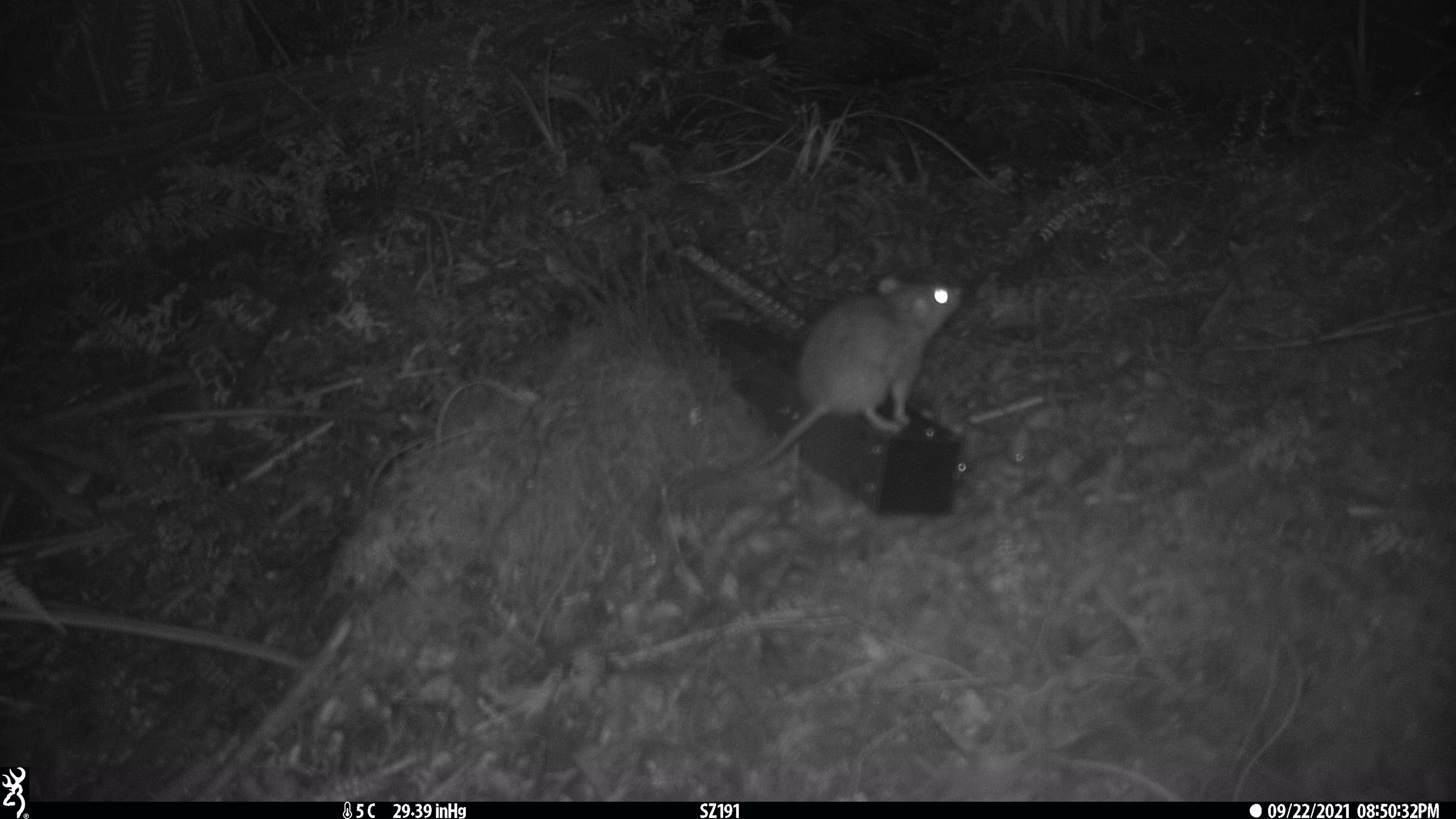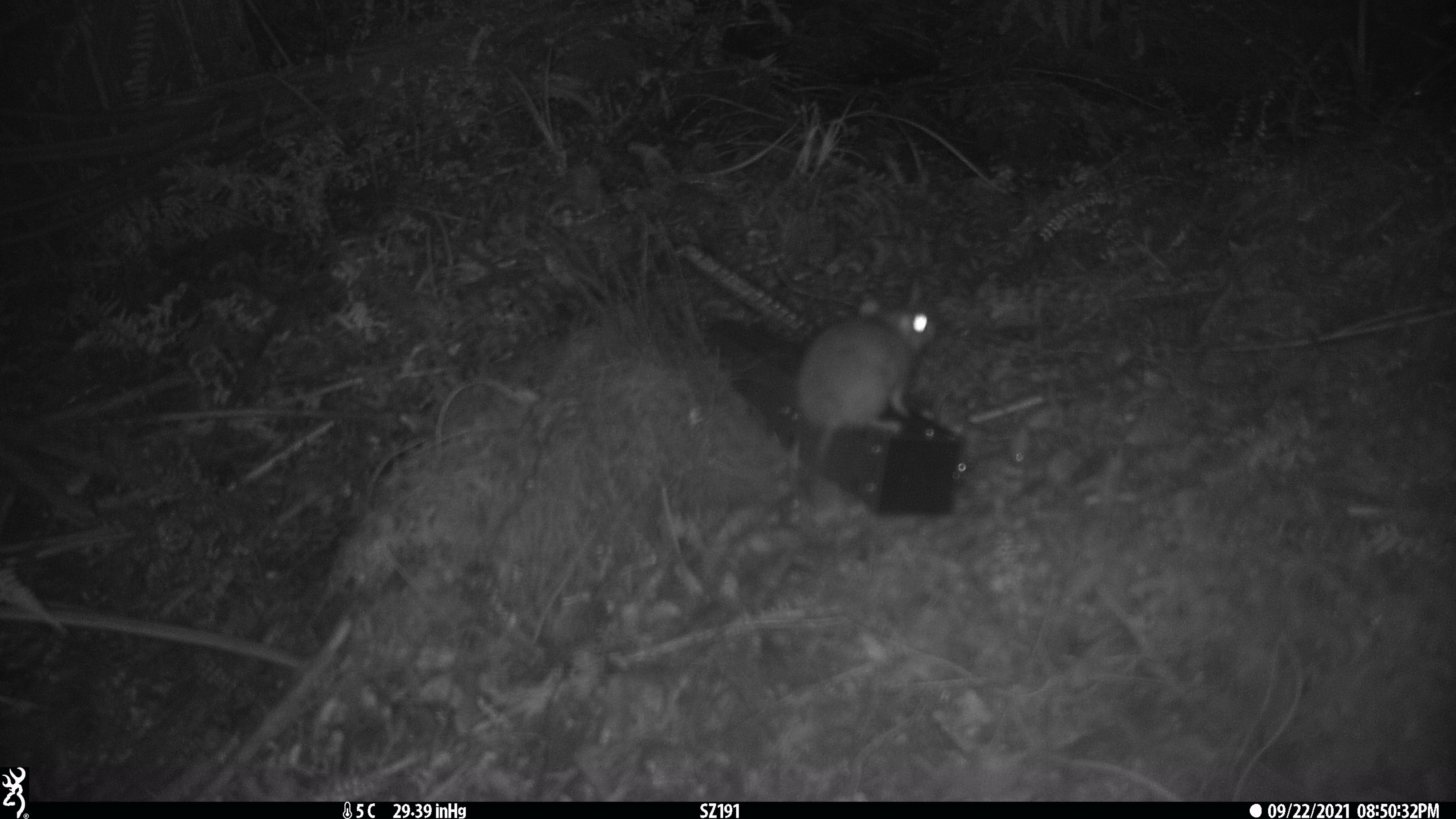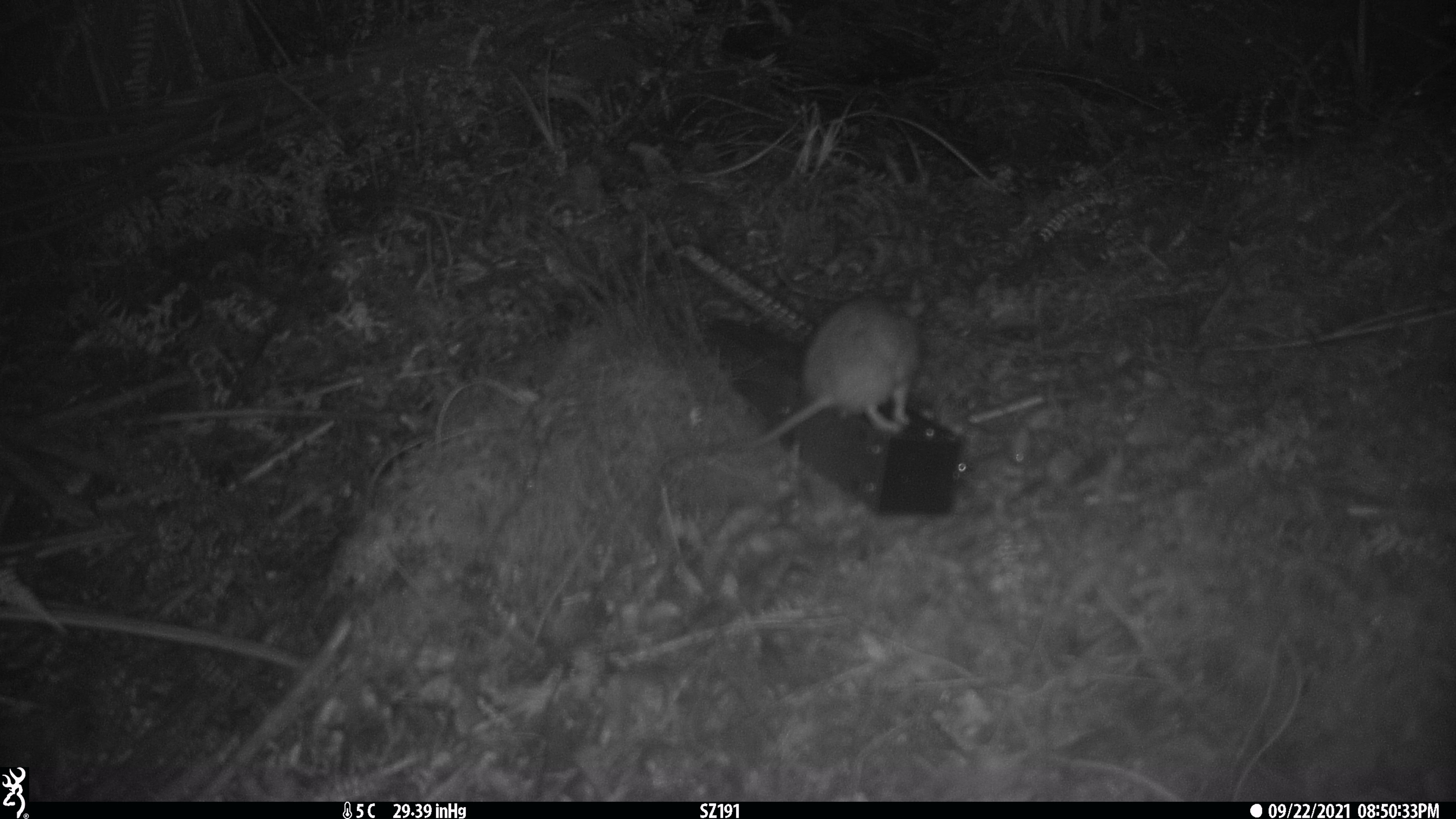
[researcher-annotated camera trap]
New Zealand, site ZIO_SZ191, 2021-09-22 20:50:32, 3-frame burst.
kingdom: Animalia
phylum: Chordata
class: Mammalia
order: Rodentia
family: Muridae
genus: Rattus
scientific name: Rattus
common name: rat